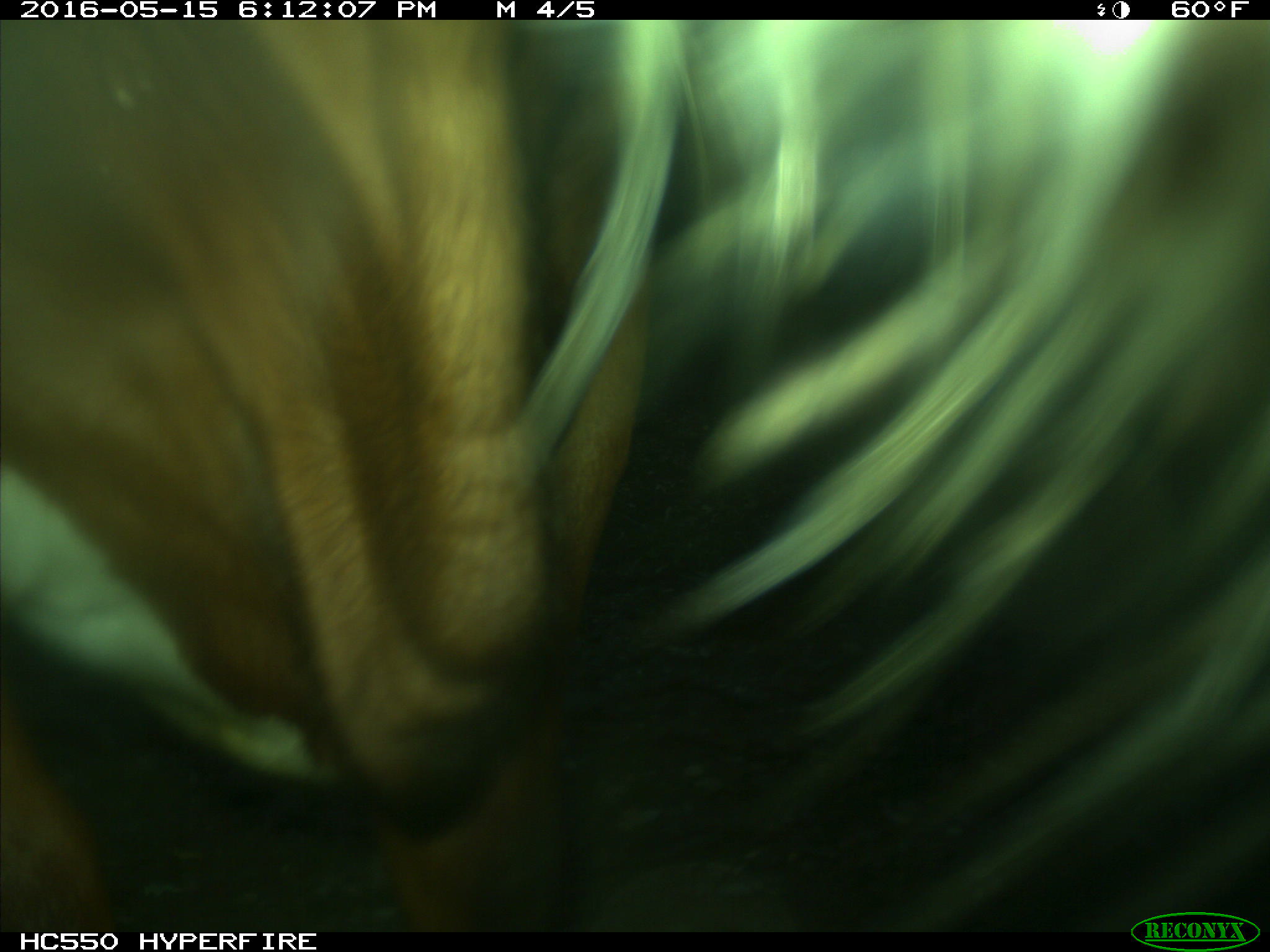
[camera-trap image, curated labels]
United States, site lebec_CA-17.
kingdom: Animalia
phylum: Chordata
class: Mammalia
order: Artiodactyla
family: Bovidae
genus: Bos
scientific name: Bos taurus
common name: domestic cow